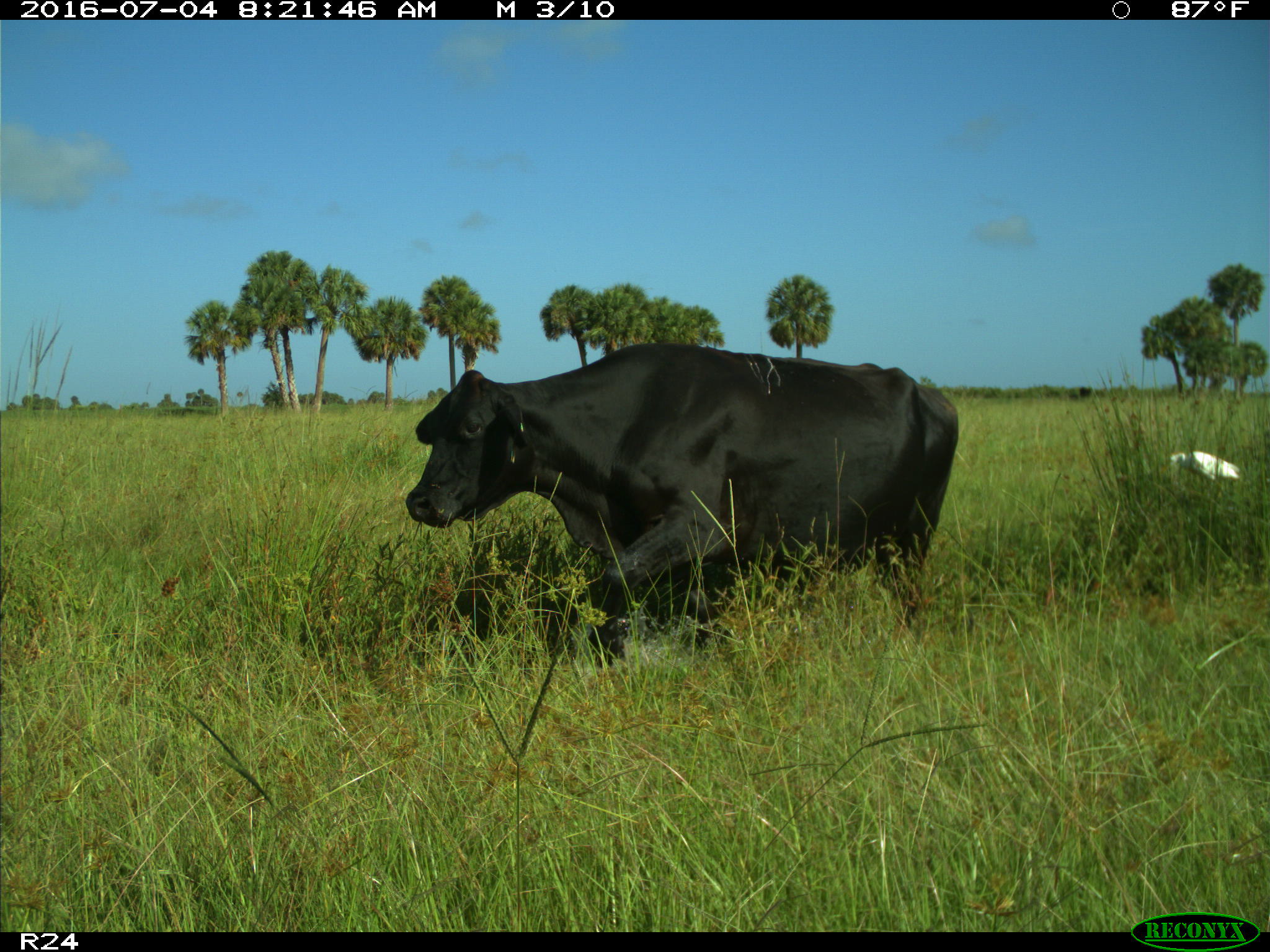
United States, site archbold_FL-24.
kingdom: Animalia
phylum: Chordata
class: Mammalia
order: Artiodactyla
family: Bovidae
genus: Bos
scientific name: Bos taurus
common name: domestic cow